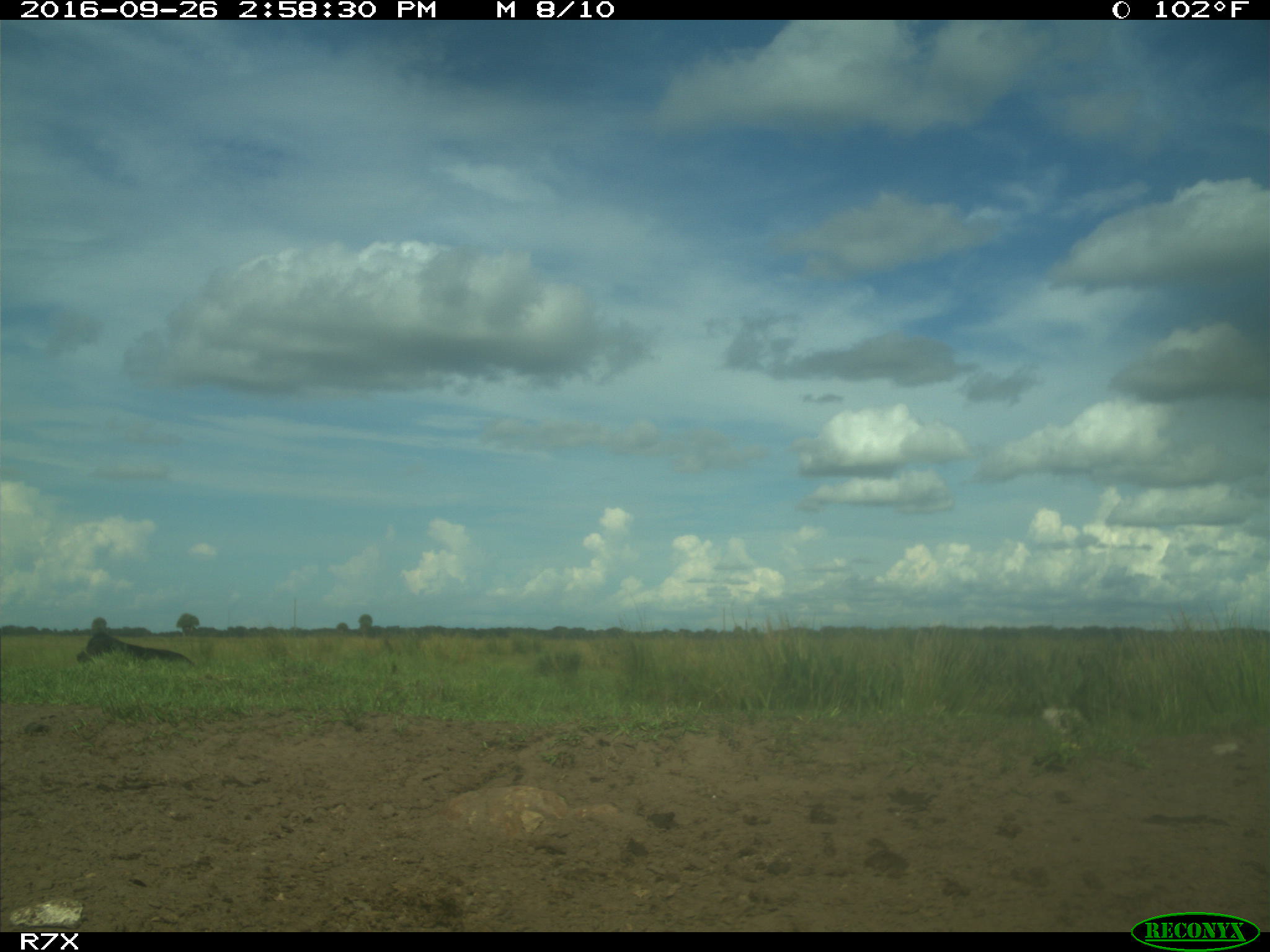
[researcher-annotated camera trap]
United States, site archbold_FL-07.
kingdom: Animalia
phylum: Chordata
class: Mammalia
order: Artiodactyla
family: Bovidae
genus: Bos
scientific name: Bos taurus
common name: domestic cow